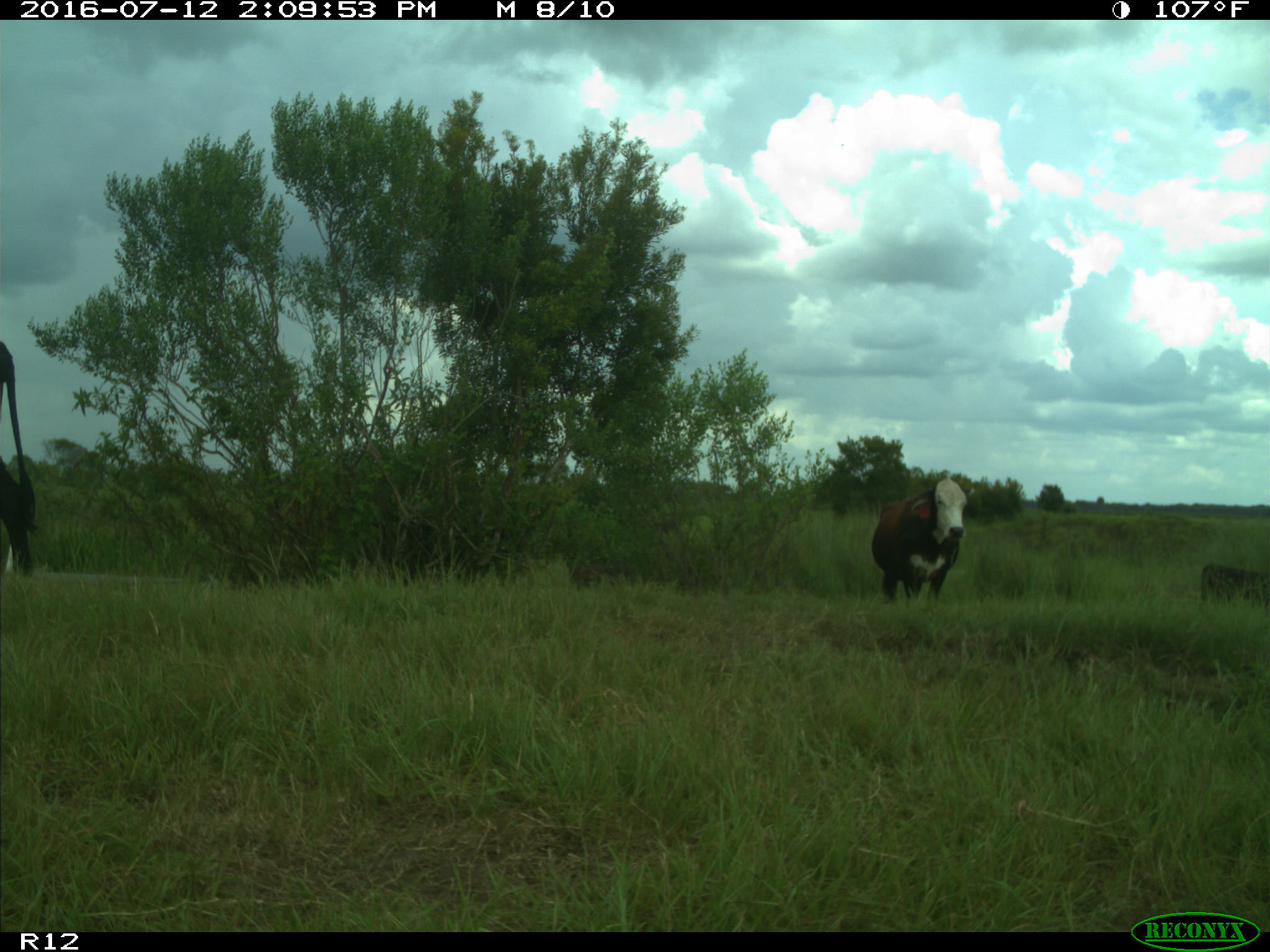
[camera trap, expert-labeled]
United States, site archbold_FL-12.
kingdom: Animalia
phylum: Chordata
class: Mammalia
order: Artiodactyla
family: Bovidae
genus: Bos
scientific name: Bos taurus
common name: domestic cow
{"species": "Bos taurus (domestic cow)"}